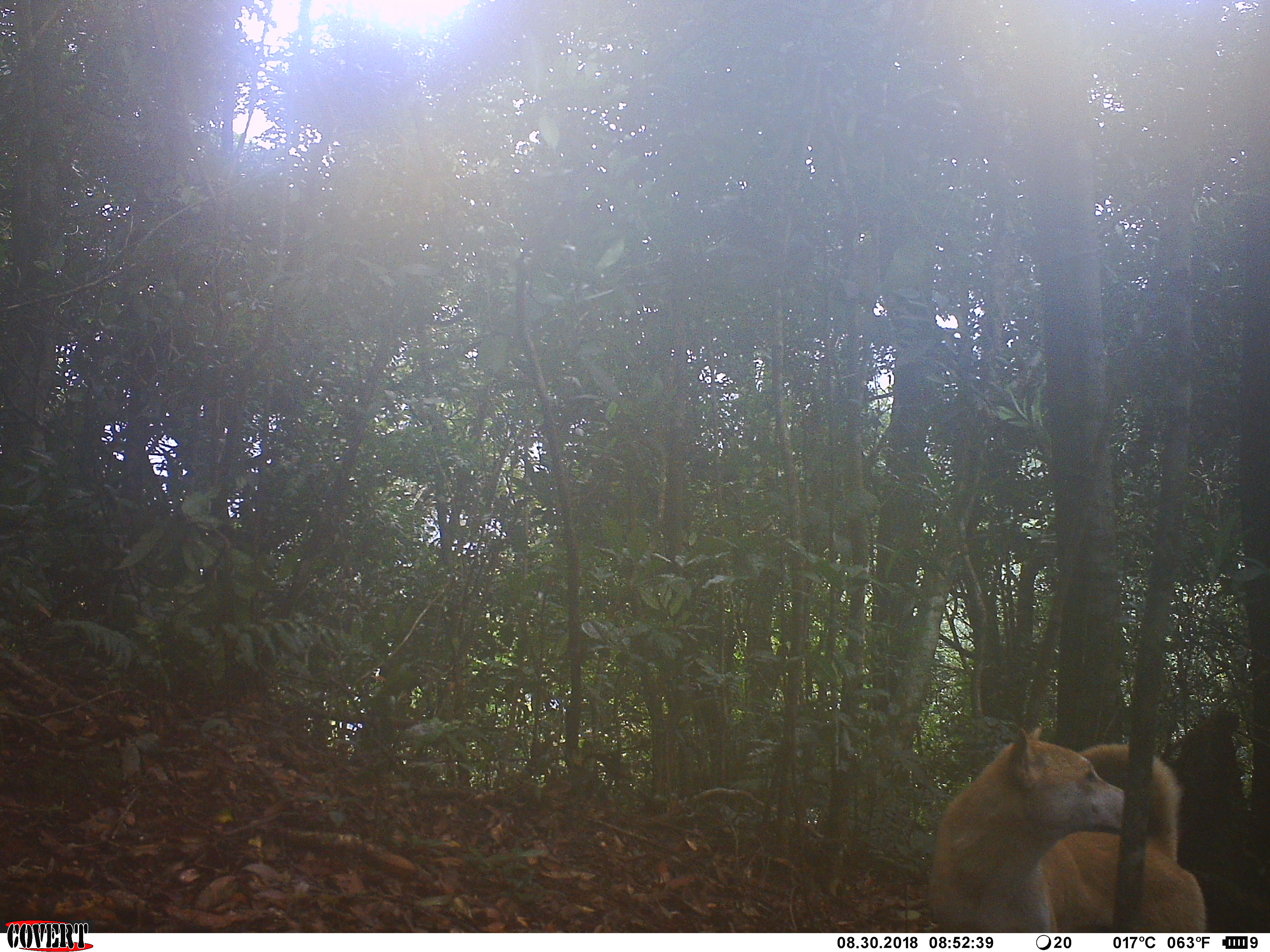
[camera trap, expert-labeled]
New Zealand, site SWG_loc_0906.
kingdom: Animalia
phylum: Chordata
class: Mammalia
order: Carnivora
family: Canidae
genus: Canis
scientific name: Canis familiaris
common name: domestic dog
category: dog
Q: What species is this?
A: Dog (domestic dog) (Canis familiaris).